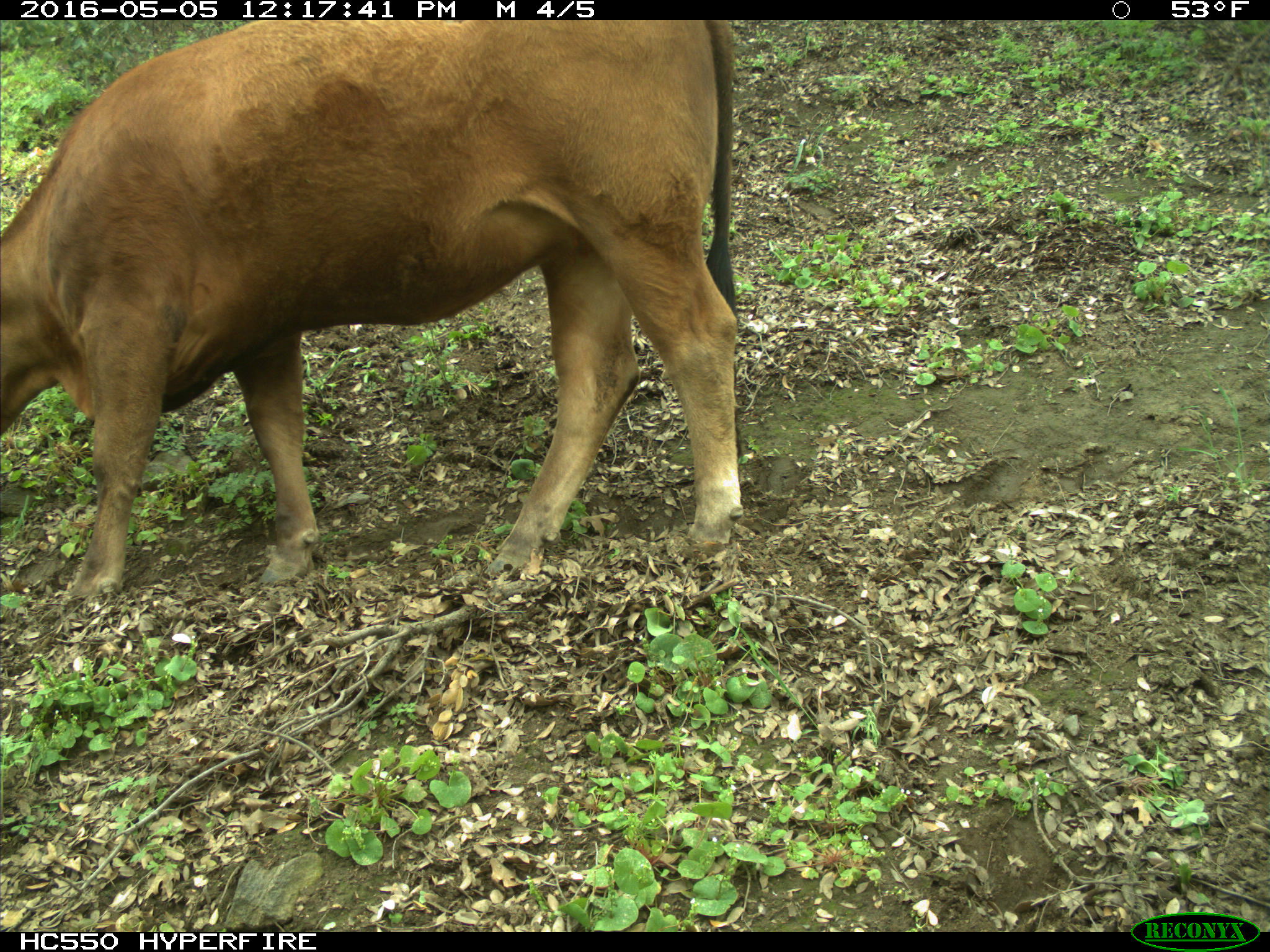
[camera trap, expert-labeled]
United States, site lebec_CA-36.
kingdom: Animalia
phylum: Chordata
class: Mammalia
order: Artiodactyla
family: Bovidae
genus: Bos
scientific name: Bos taurus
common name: domestic cow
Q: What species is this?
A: Bos taurus (domestic cow).